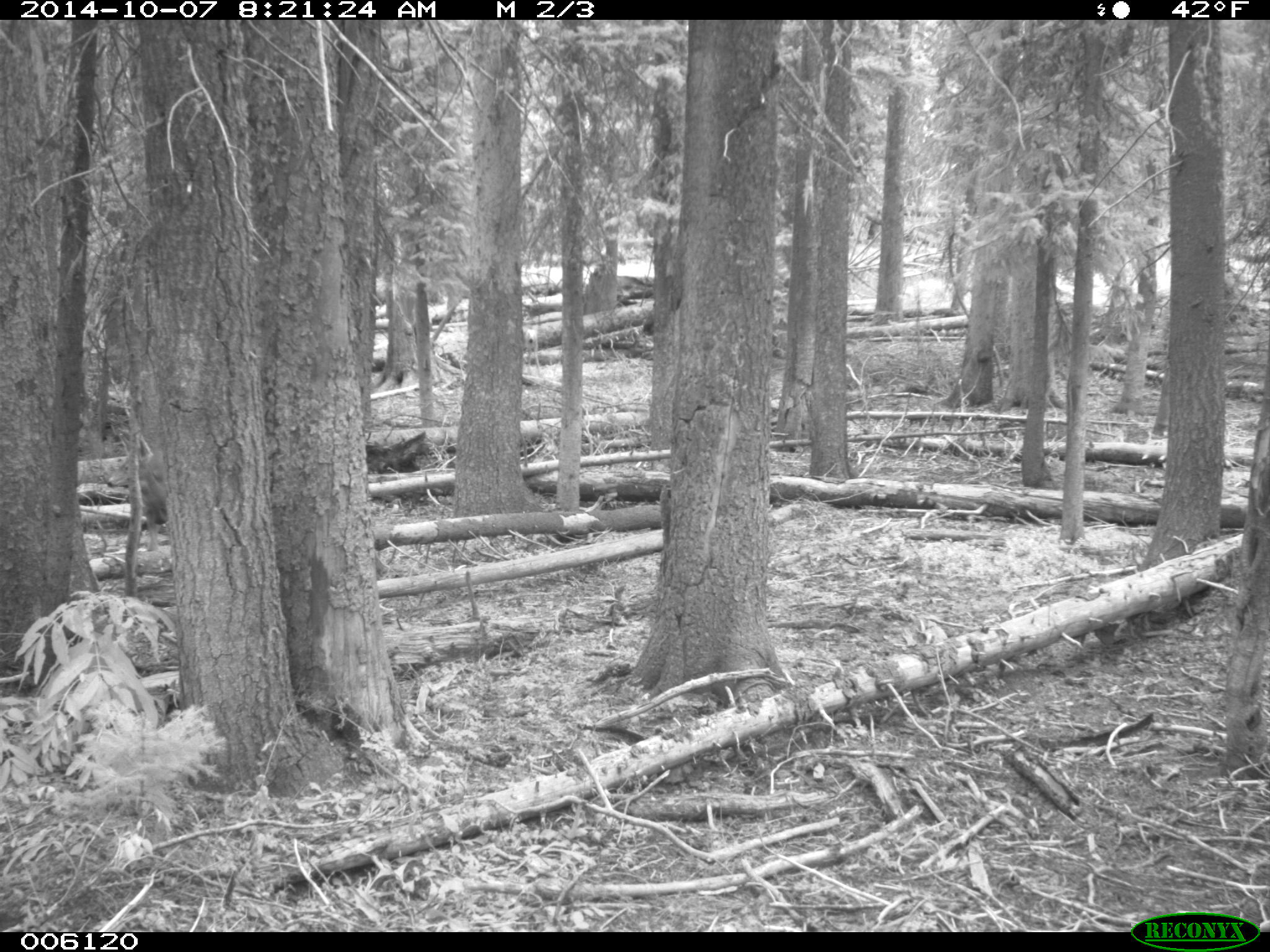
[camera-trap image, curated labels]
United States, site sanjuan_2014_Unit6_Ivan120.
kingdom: Animalia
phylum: Chordata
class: Mammalia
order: Artiodactyla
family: Cervidae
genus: Odocoileus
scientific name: Odocoileus hemionus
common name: mule deer